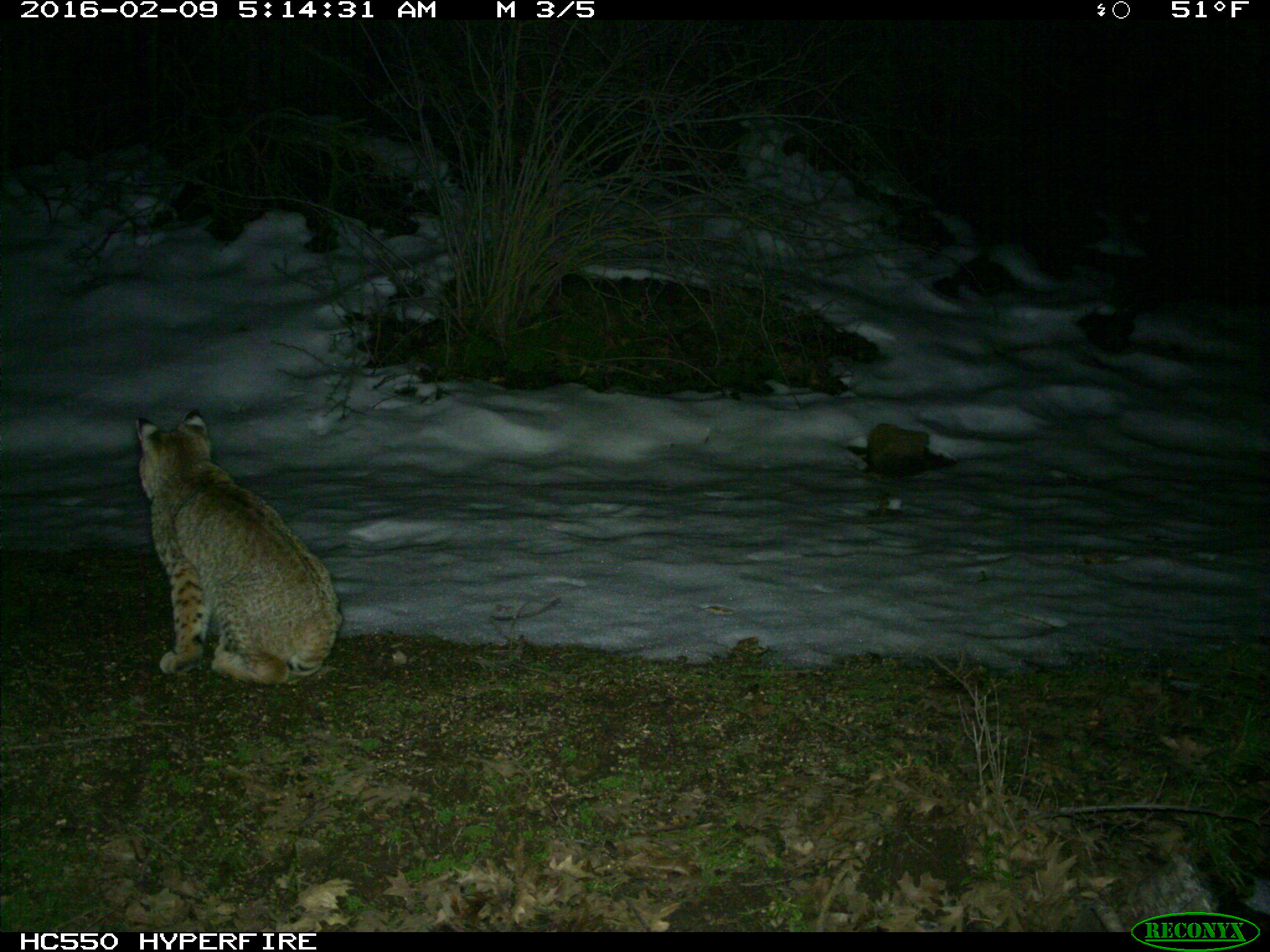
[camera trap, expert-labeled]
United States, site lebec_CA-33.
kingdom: Animalia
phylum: Chordata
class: Mammalia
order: Carnivora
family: Felidae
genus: Lynx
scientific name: Lynx rufus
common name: bobcat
Lynx rufus (bobcat).